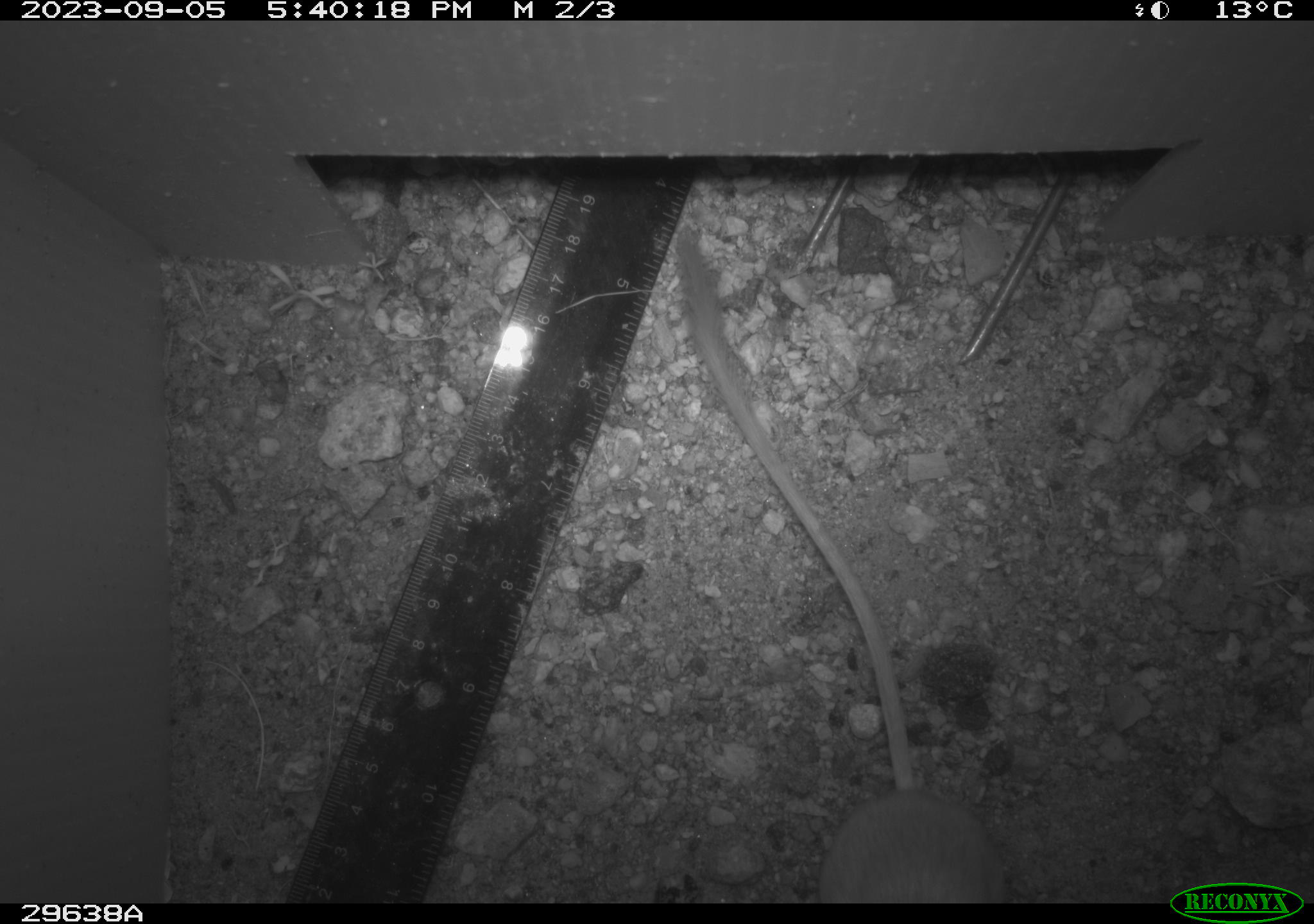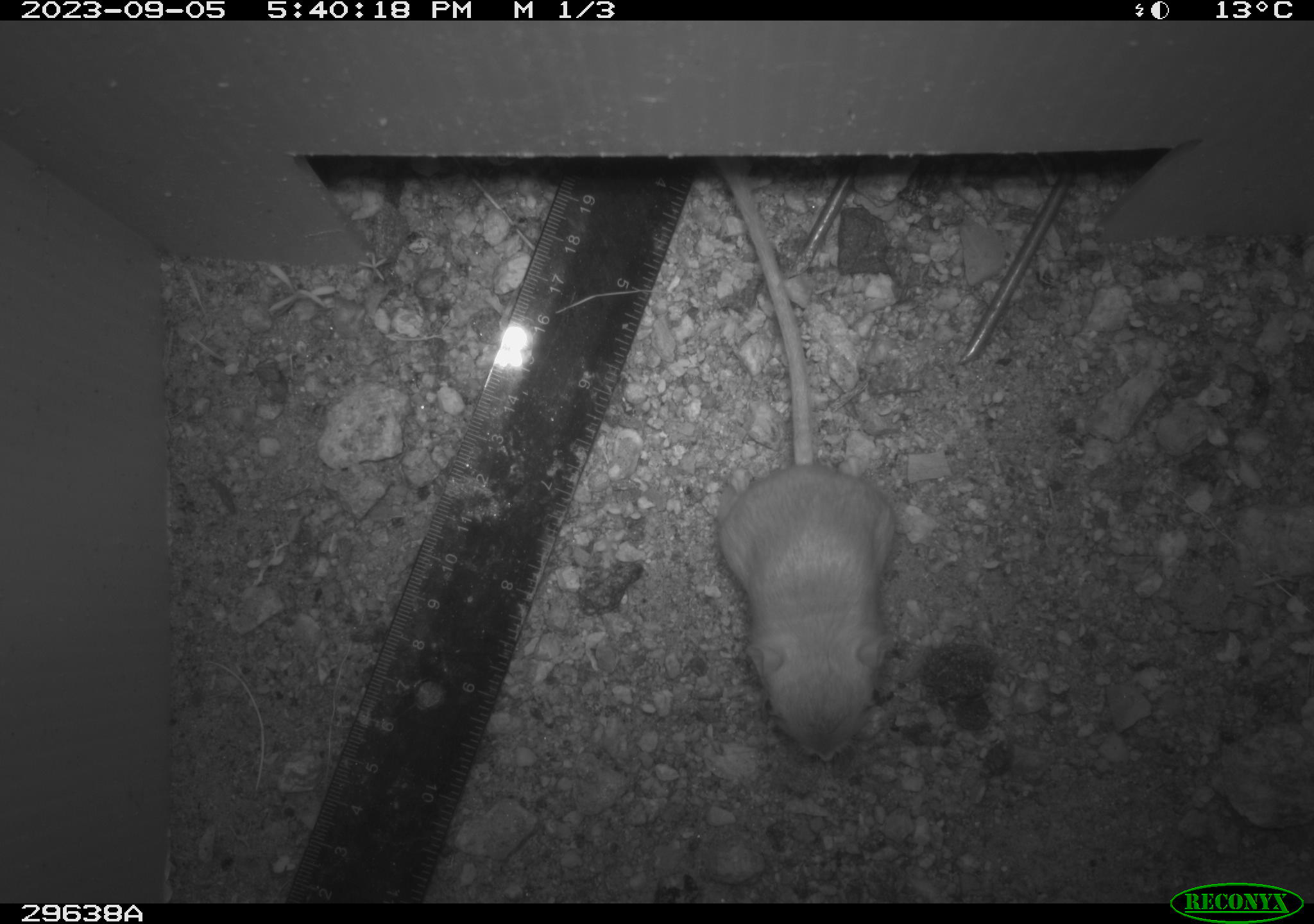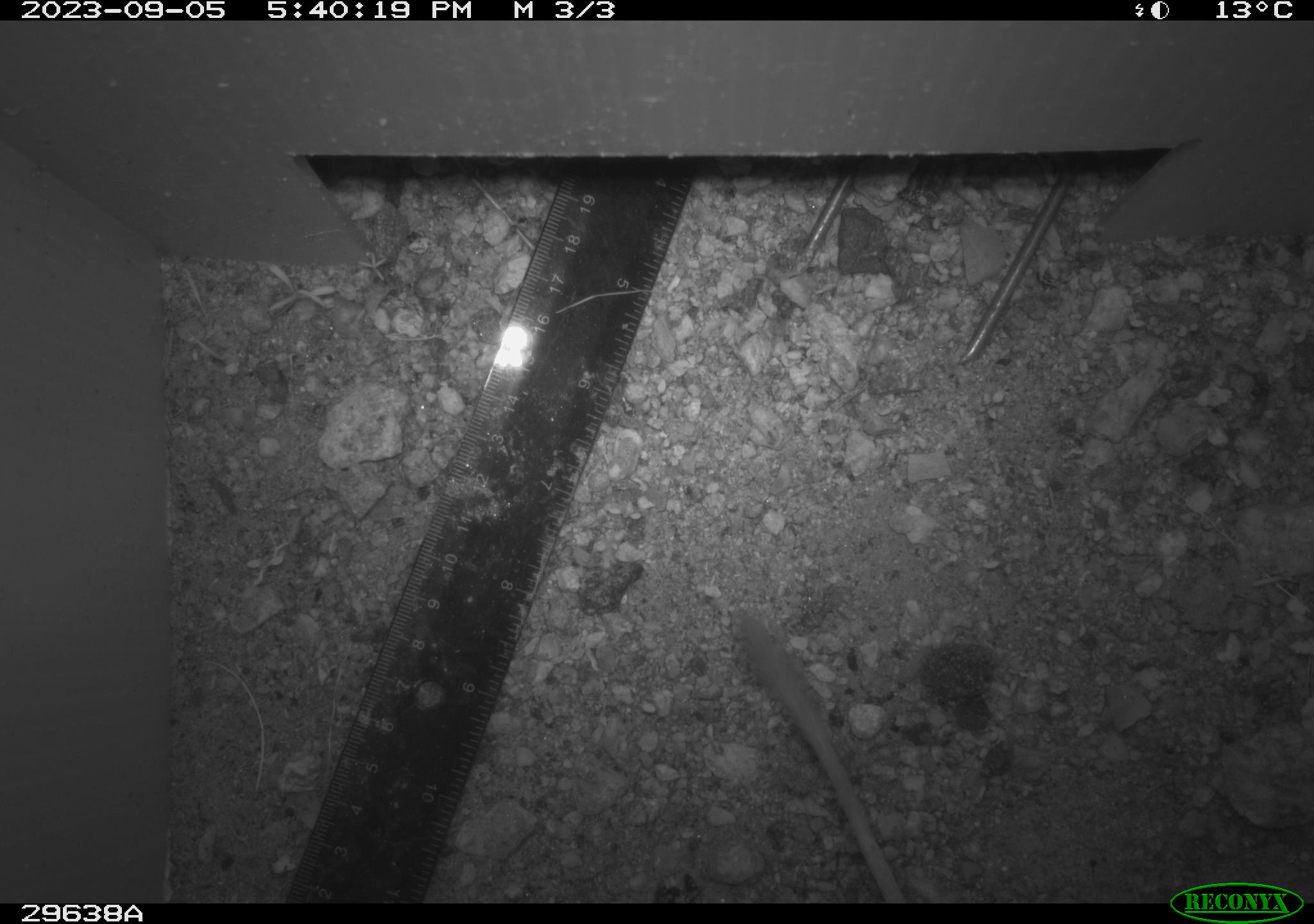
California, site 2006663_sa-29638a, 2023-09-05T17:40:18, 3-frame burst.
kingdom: Animalia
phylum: Chordata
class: Mammalia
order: Rodentia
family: Heteromyidae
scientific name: Heteromyidae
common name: kangaroo rats and pocket mice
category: heteromyidae family